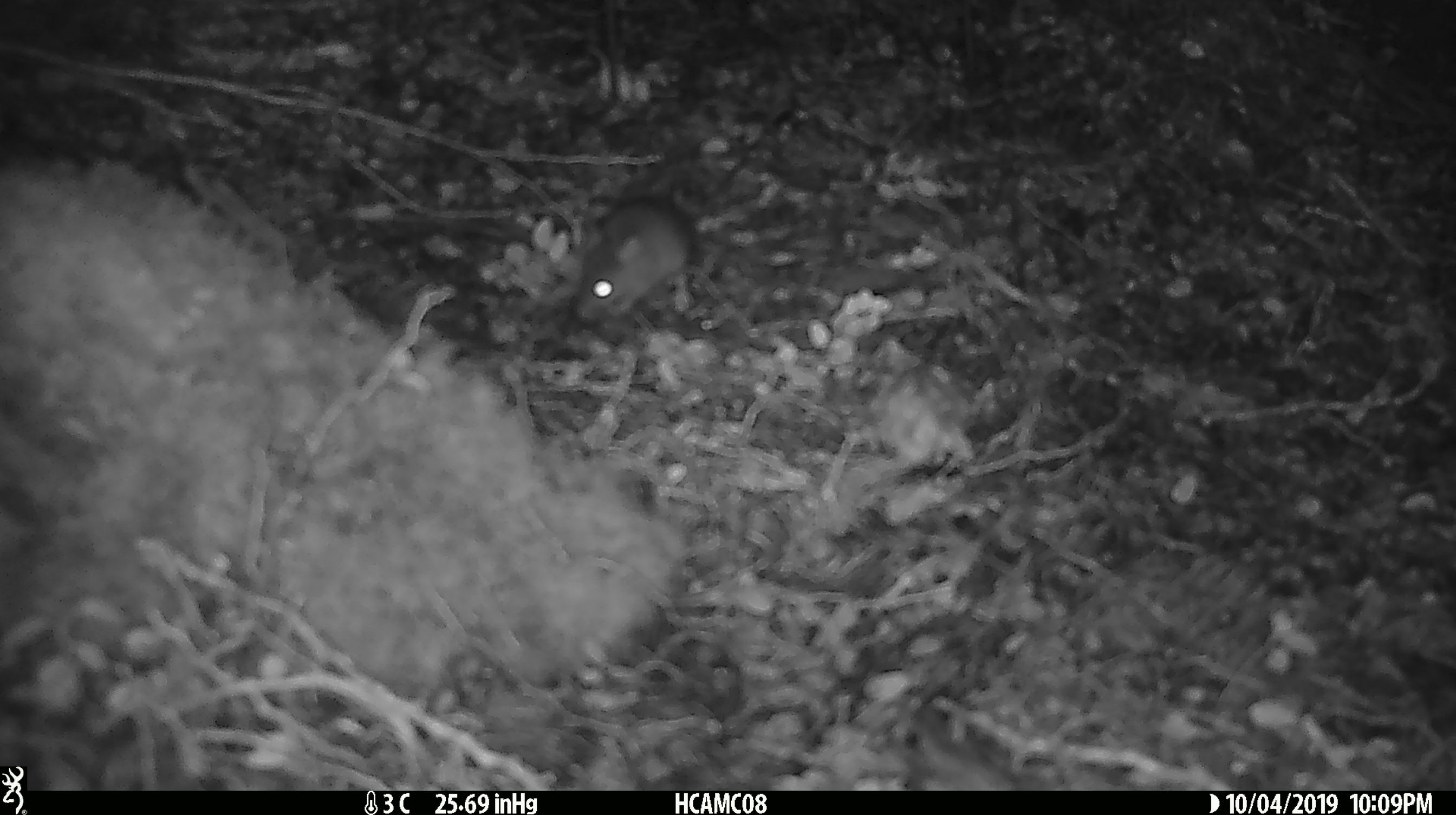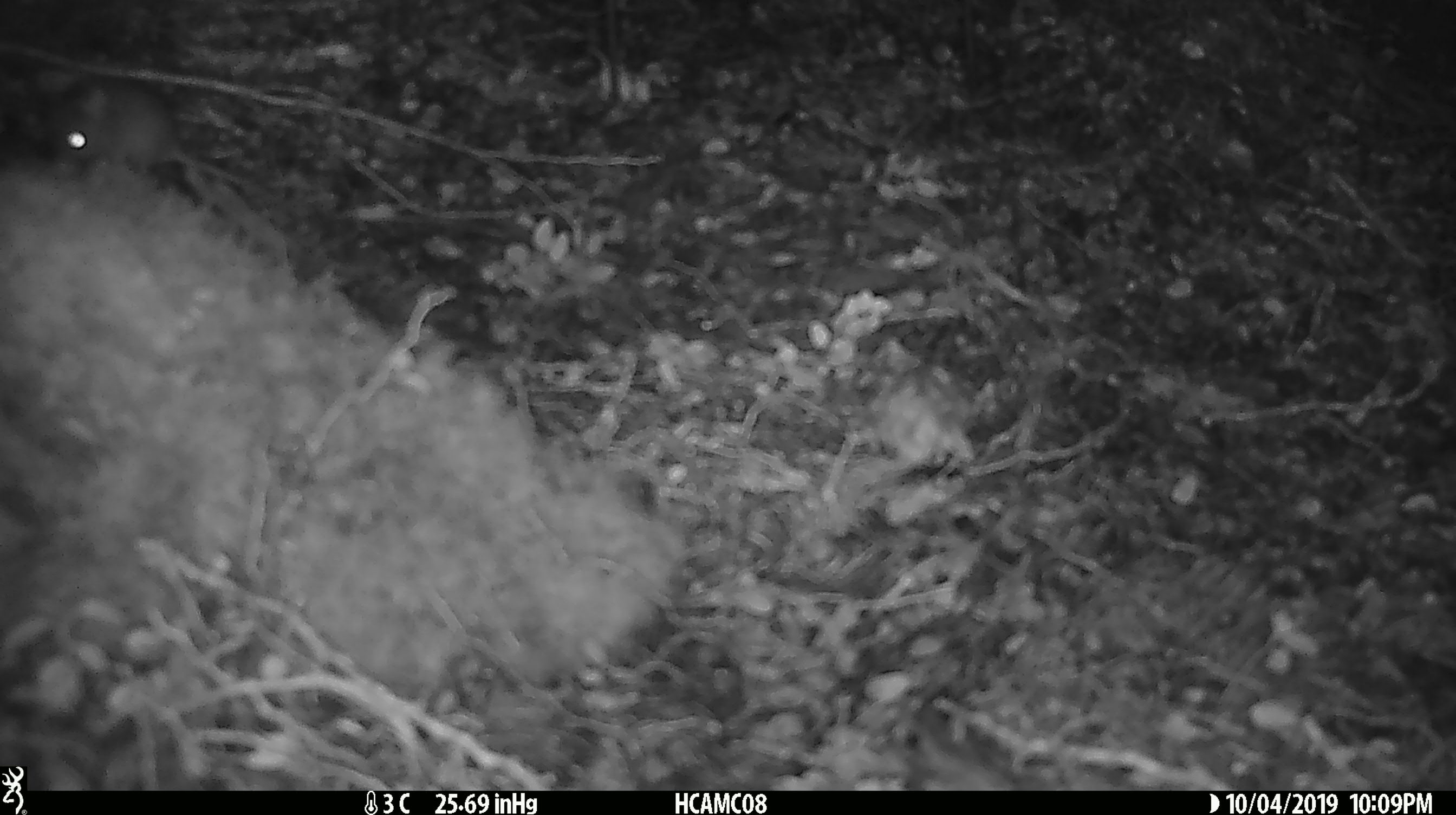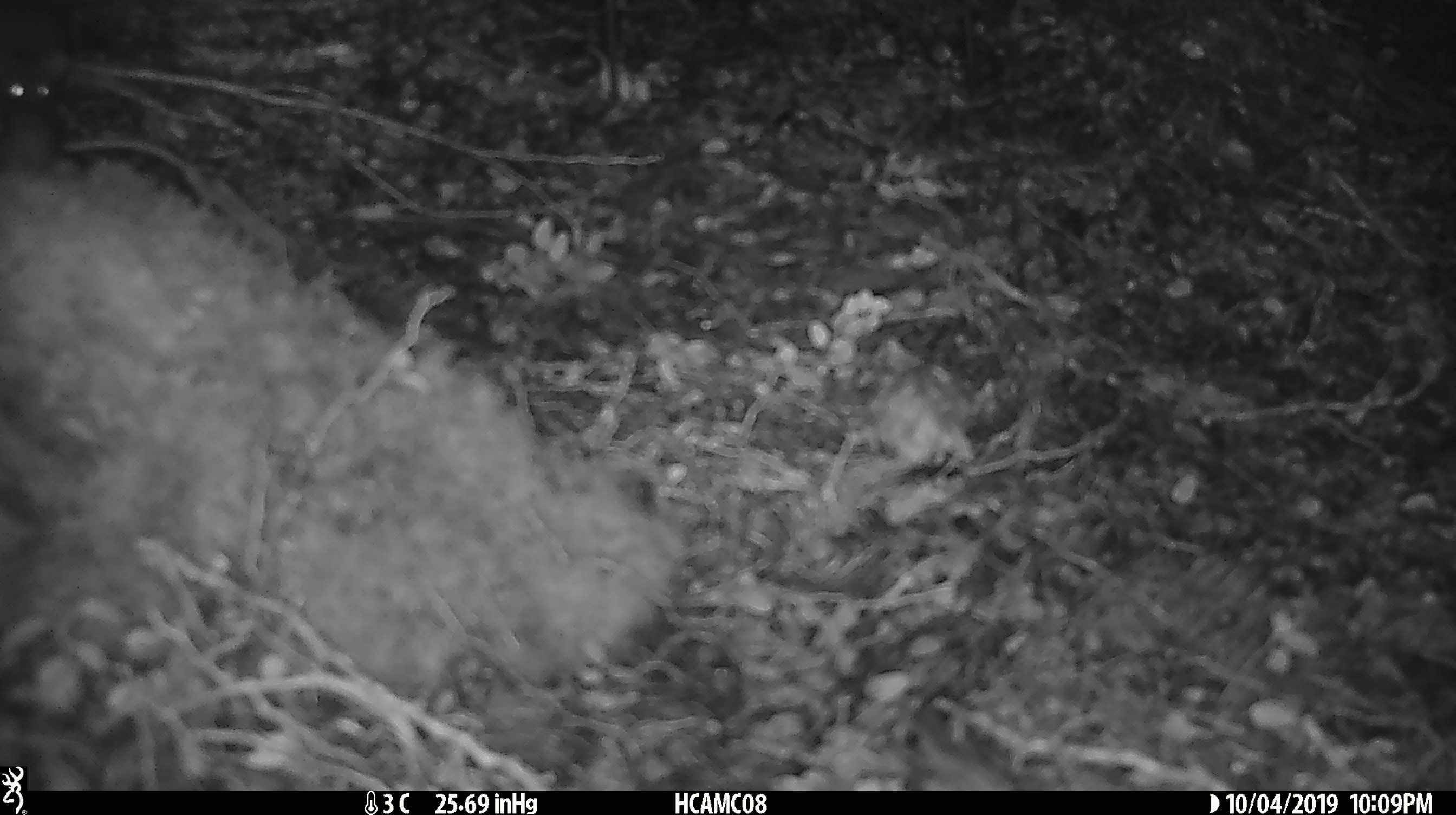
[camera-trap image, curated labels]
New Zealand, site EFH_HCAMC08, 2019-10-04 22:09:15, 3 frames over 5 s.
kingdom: Animalia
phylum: Chordata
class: Mammalia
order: Rodentia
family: Muridae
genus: Mus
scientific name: Mus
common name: mouse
Mouse (Mus).